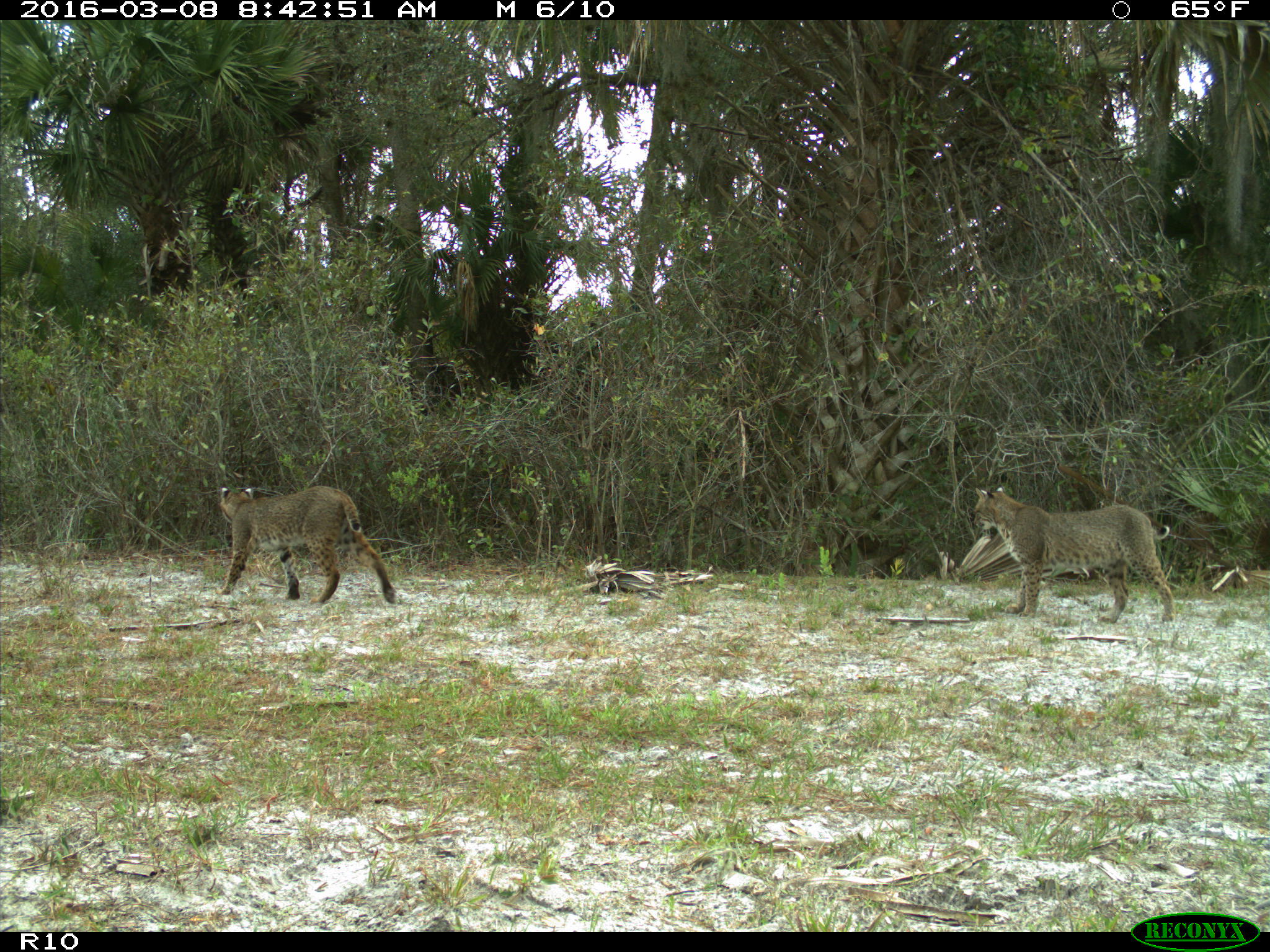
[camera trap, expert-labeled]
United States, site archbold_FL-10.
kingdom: Animalia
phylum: Chordata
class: Mammalia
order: Carnivora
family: Felidae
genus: Lynx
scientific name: Lynx rufus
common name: bobcat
Lynx rufus (bobcat).